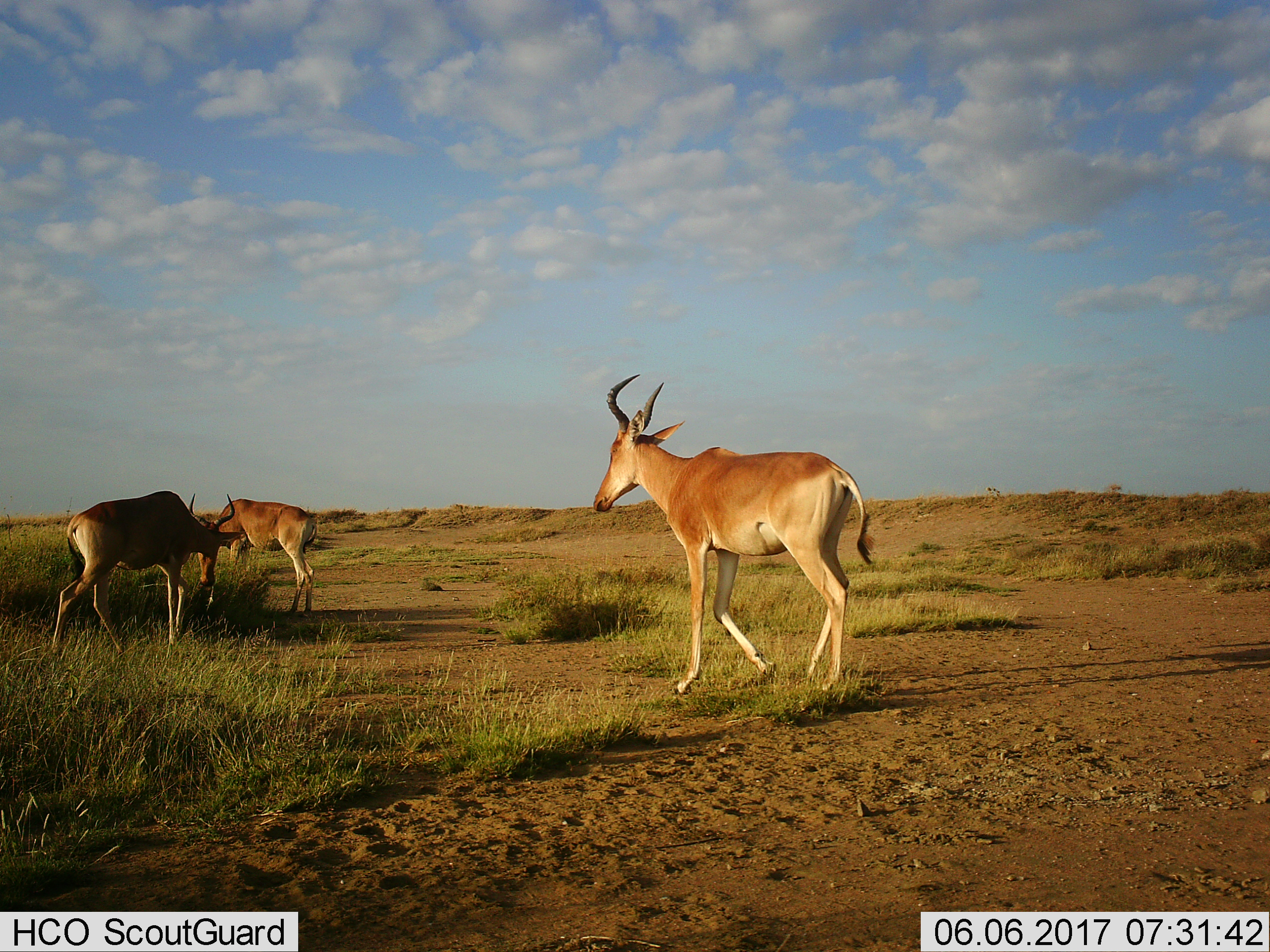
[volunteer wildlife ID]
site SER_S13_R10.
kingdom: Animalia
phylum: Chordata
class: Mammalia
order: Artiodactyla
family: Bovidae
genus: Alcelaphus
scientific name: Alcelaphus buselaphus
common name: hartebeest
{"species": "hartebeest (Alcelaphus buselaphus)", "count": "3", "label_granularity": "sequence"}